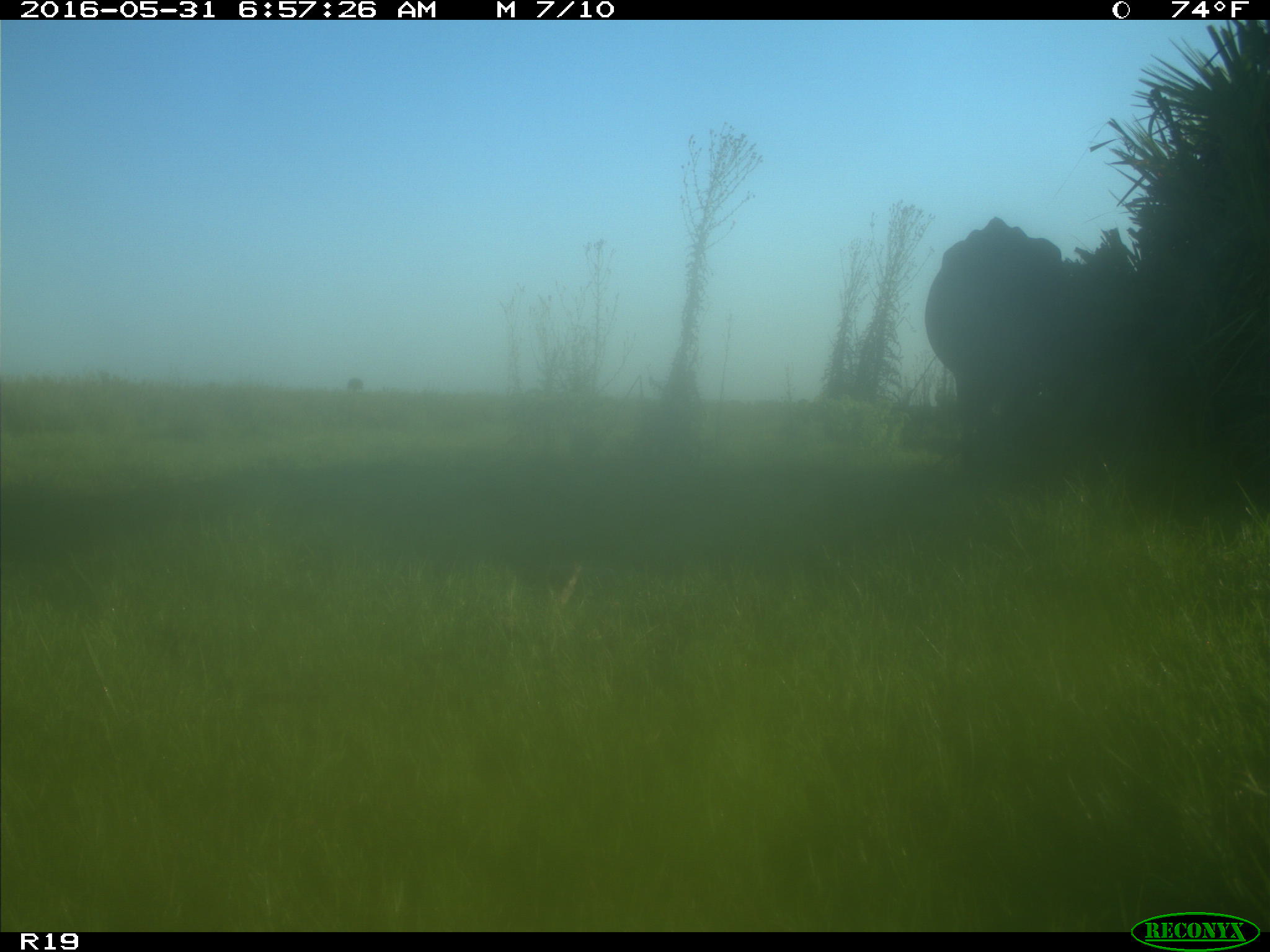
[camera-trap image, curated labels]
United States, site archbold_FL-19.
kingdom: Animalia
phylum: Chordata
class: Mammalia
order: Artiodactyla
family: Bovidae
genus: Bos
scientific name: Bos taurus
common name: domestic cow